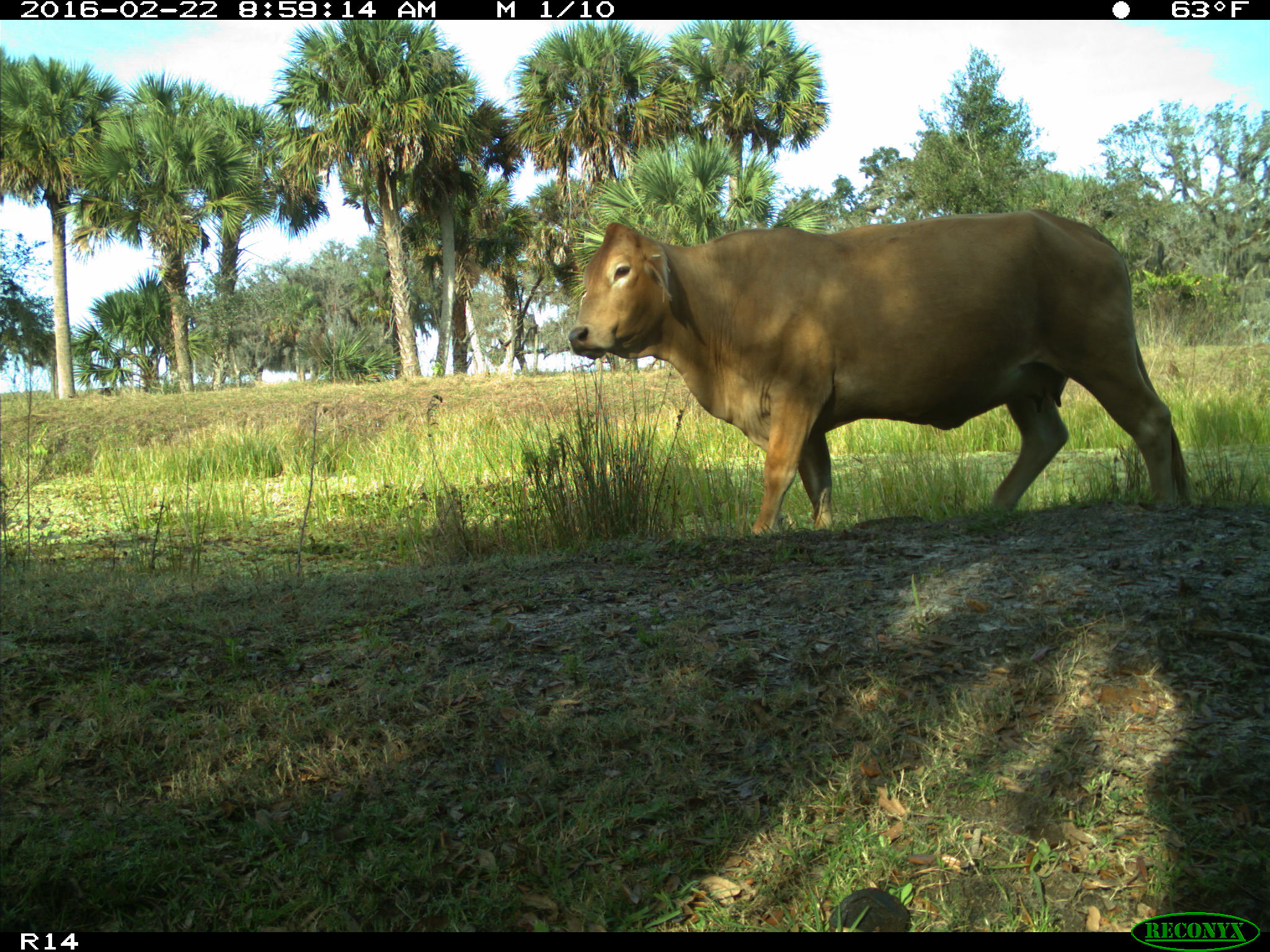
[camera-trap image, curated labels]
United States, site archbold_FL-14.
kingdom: Animalia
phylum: Chordata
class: Mammalia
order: Artiodactyla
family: Bovidae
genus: Bos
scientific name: Bos taurus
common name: domestic cow